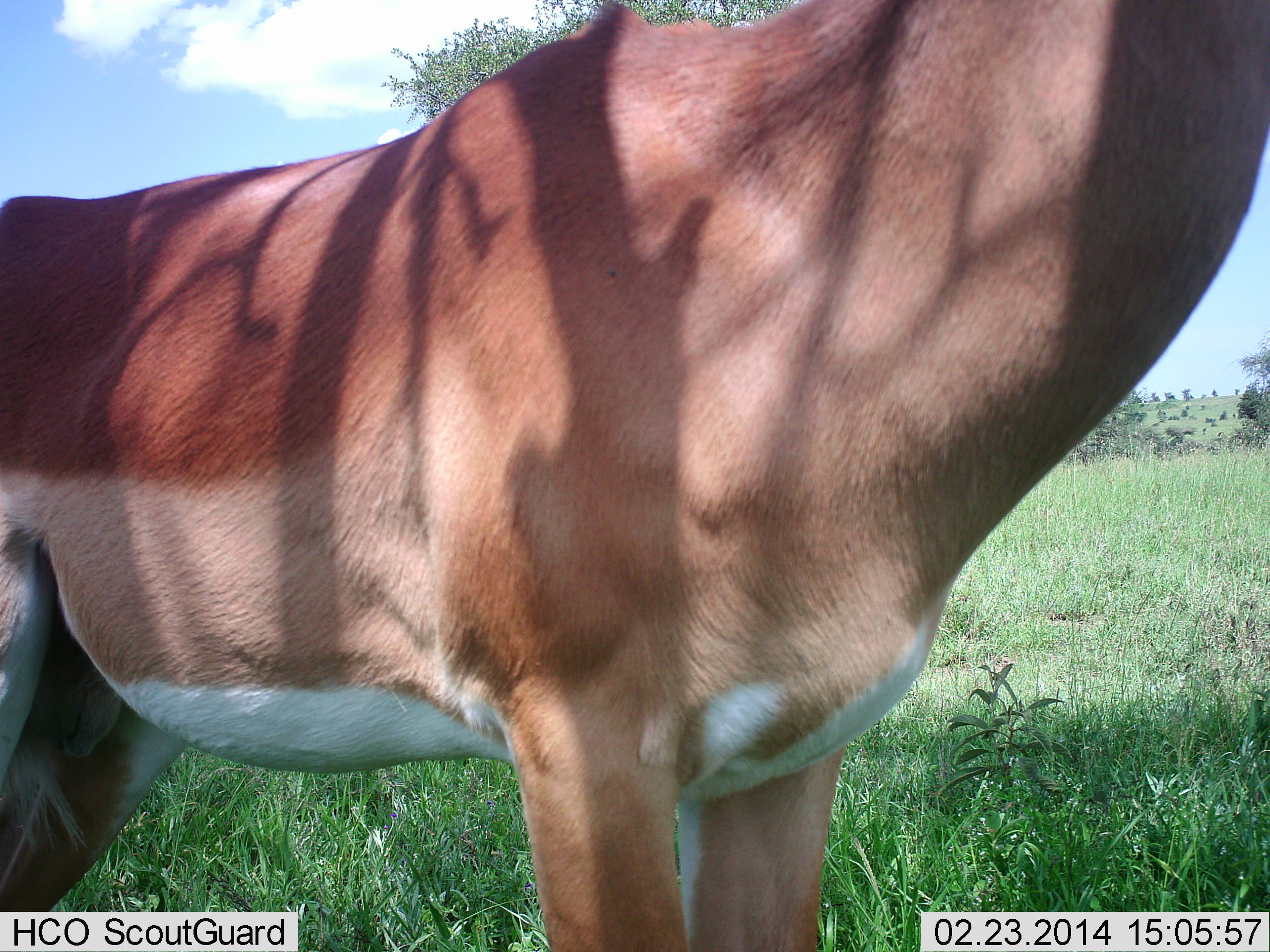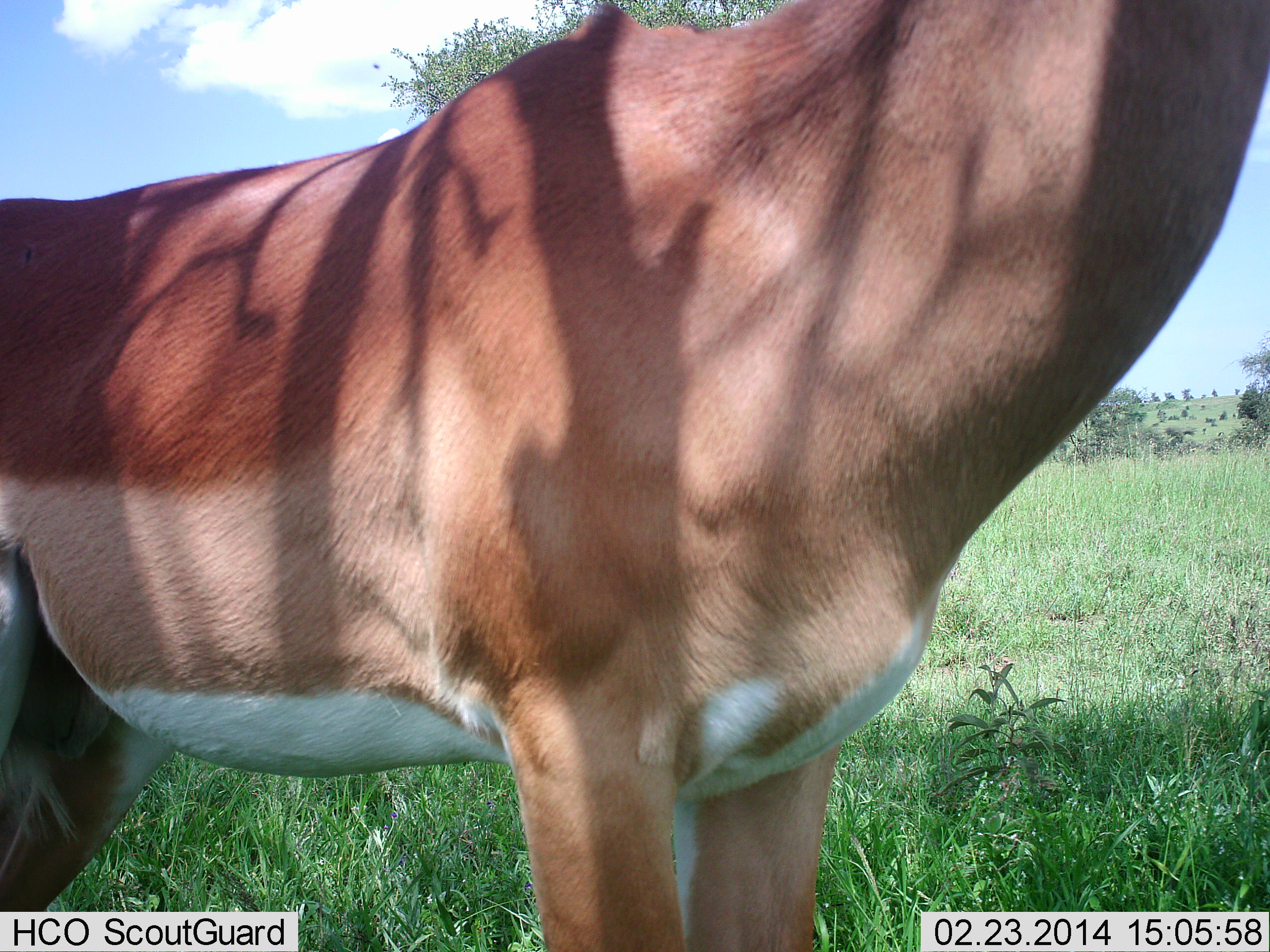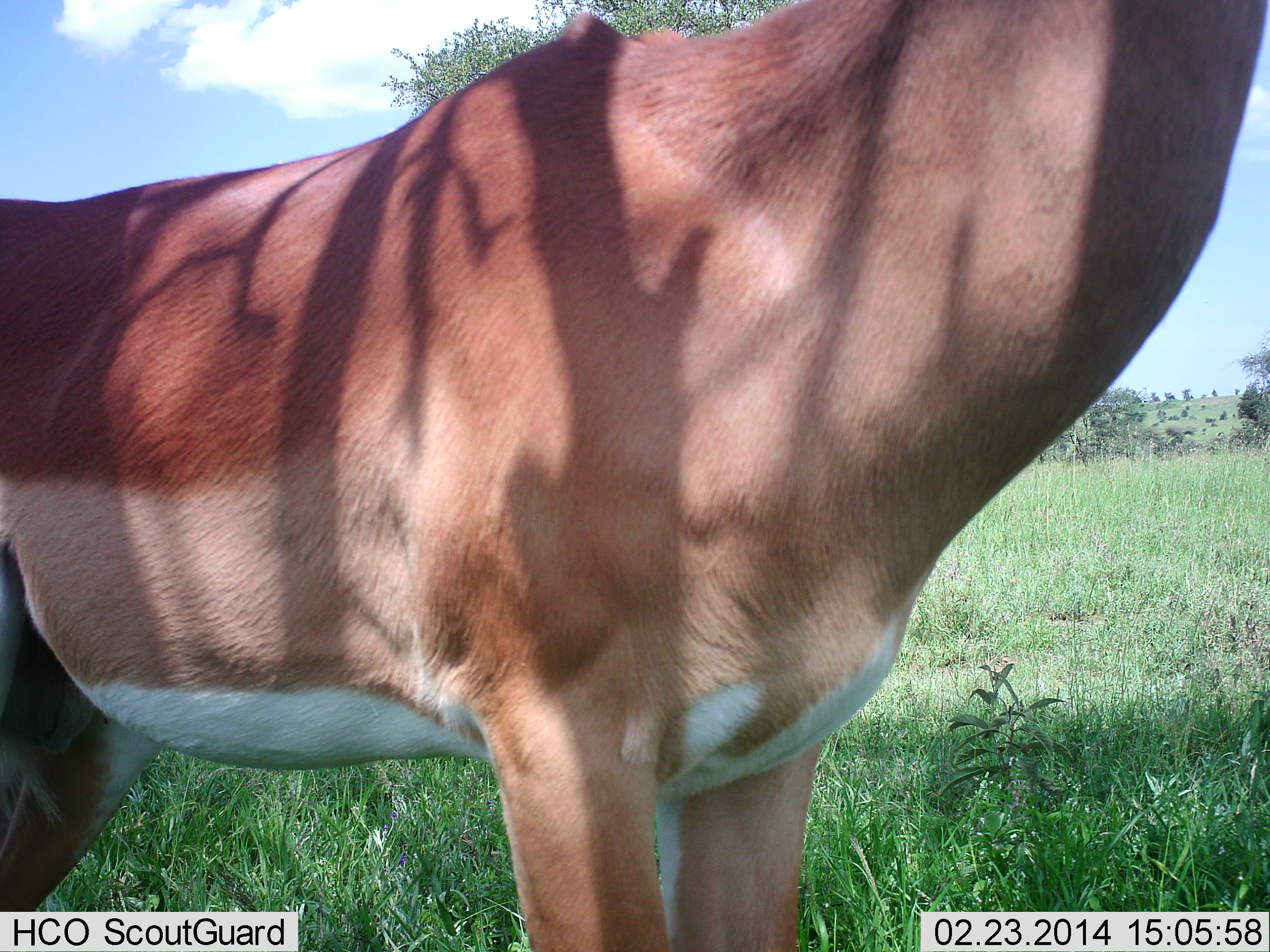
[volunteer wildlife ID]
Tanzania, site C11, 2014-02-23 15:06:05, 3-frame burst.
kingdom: Animalia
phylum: Chordata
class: Mammalia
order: Artiodactyla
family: Bovidae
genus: Aepyceros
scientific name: Aepyceros melampus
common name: impala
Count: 1.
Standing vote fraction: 100%.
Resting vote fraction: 0%.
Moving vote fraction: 0%.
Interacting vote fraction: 0%.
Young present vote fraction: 0%.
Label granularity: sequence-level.